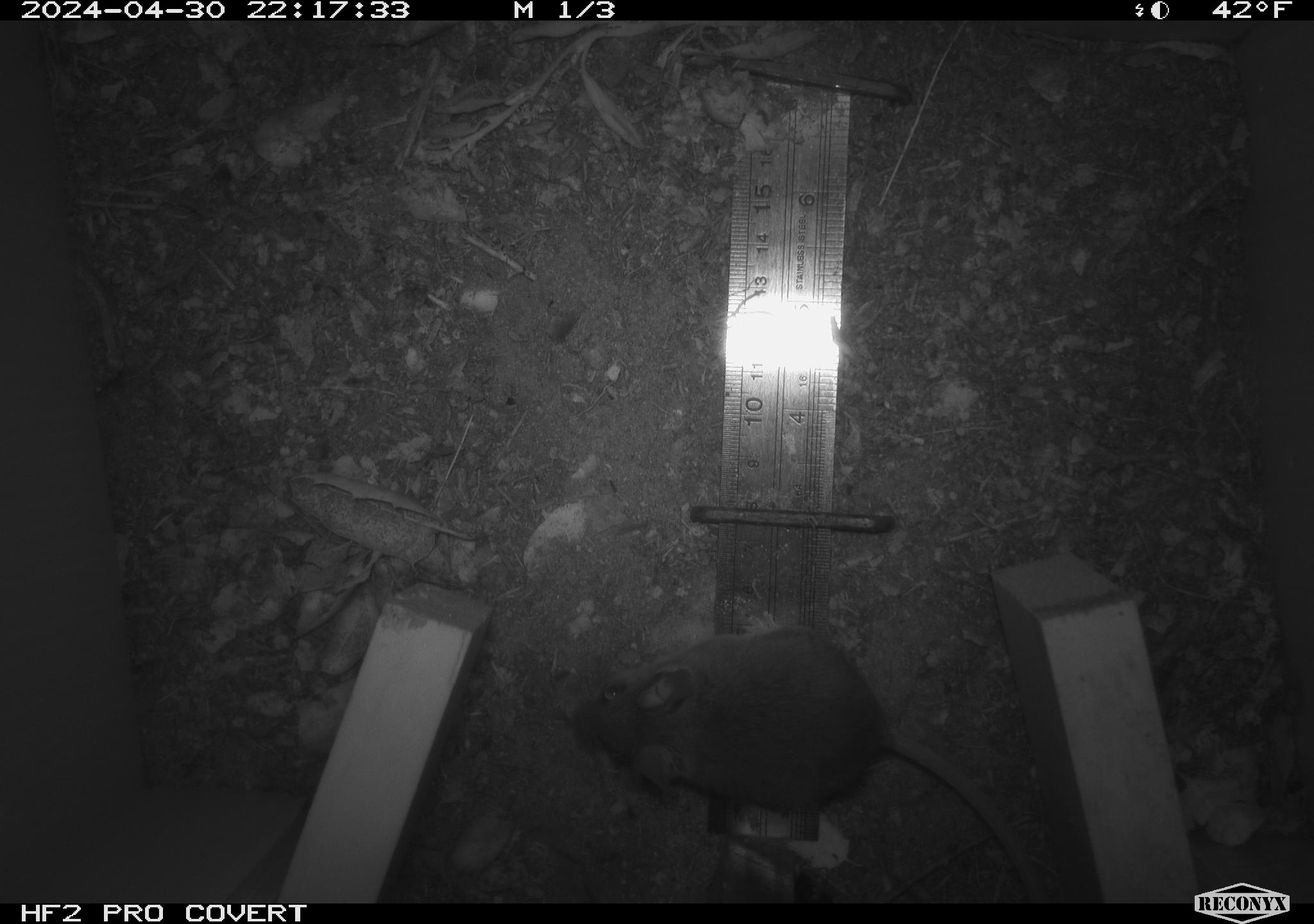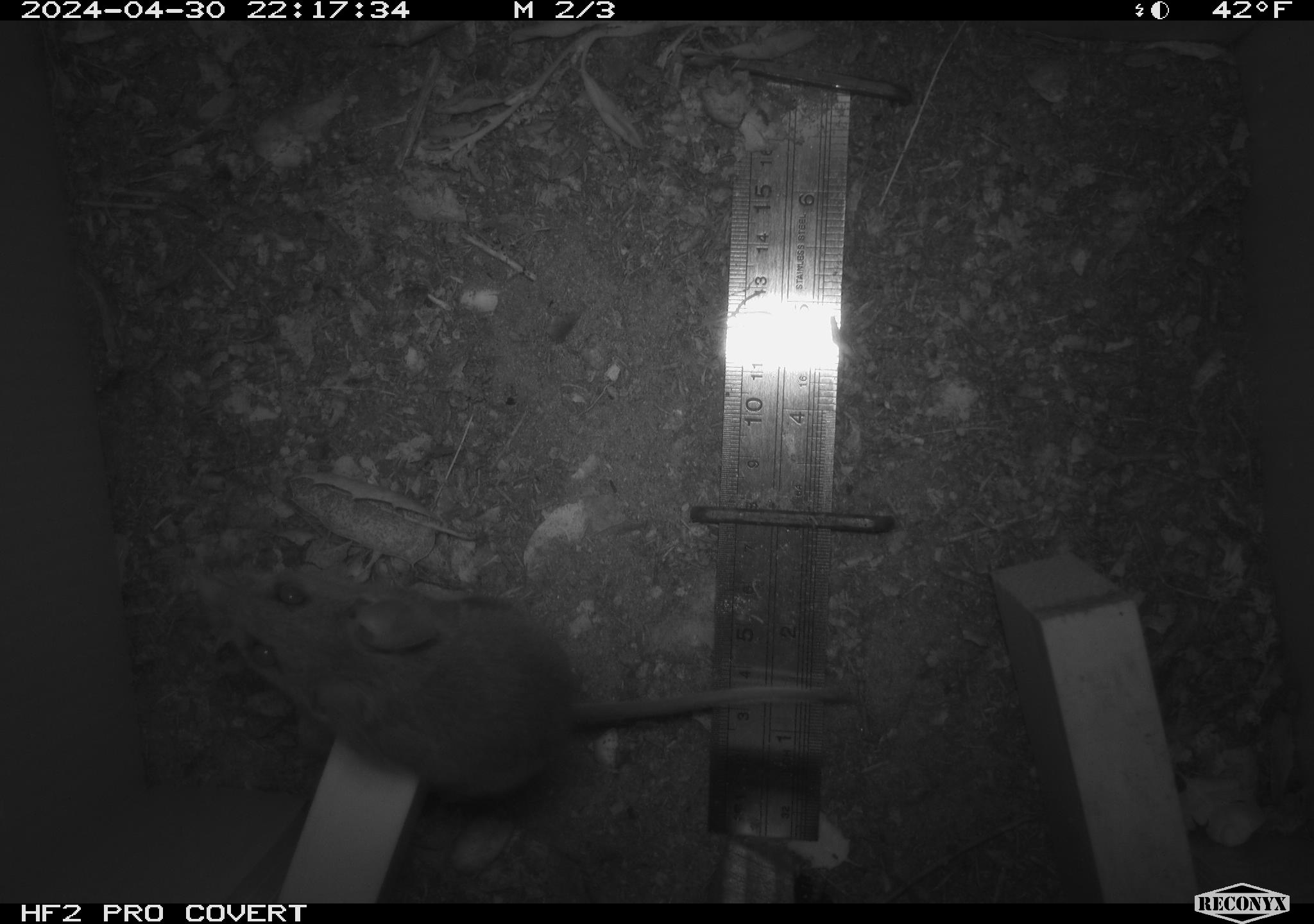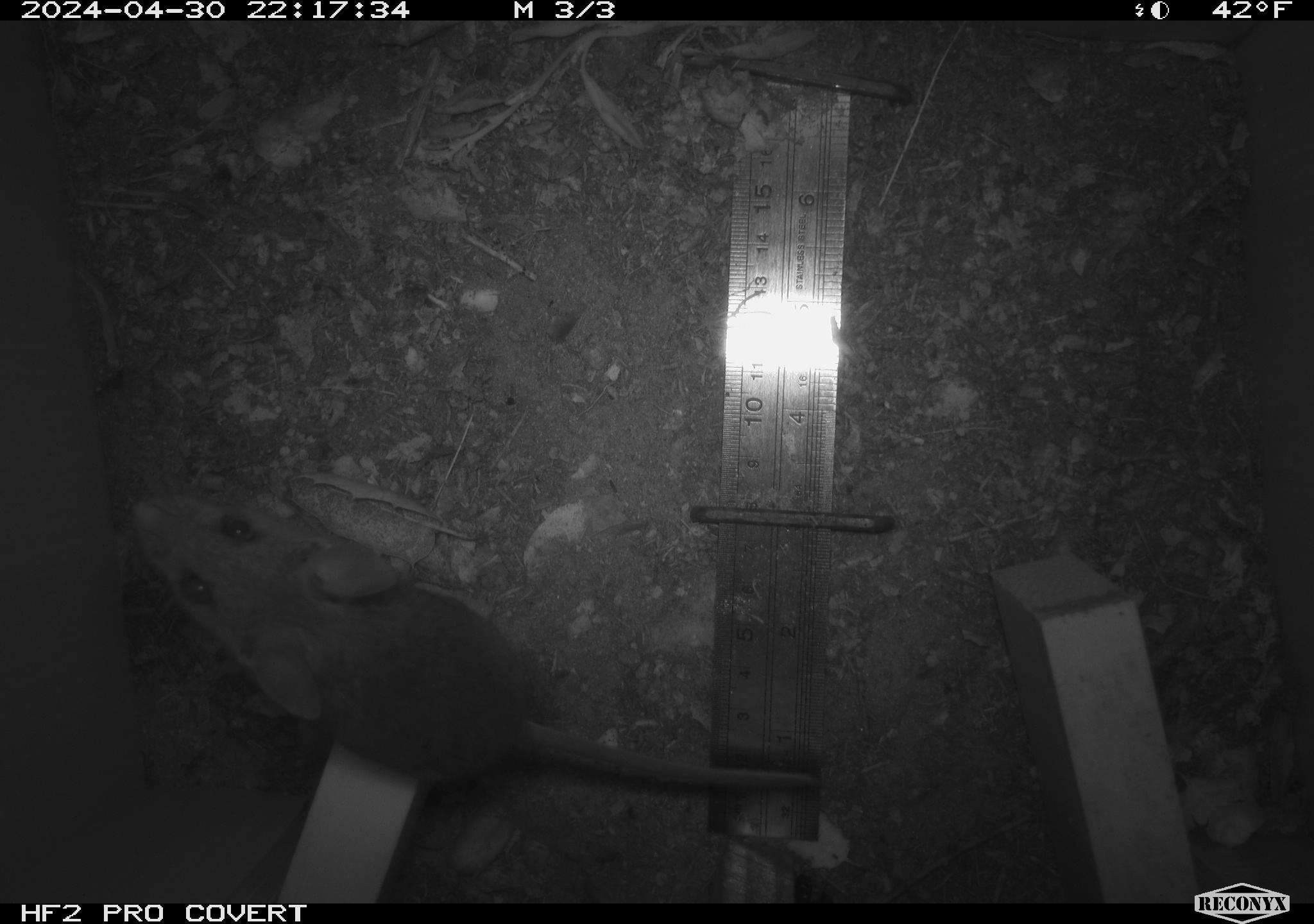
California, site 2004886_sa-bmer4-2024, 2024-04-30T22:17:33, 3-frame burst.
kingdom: Animalia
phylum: Chordata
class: Mammalia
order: Rodentia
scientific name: Rodentia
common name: mouse species